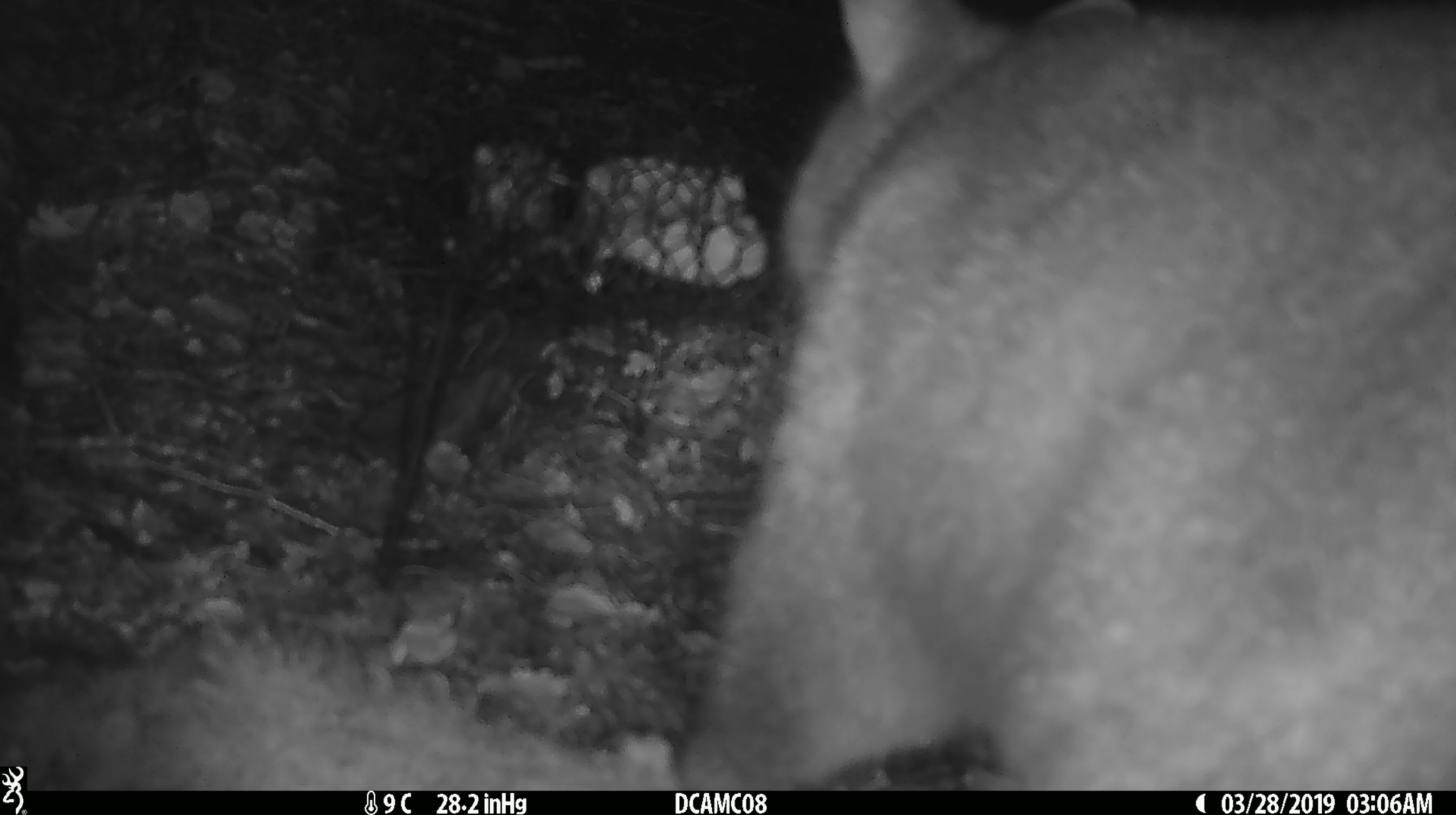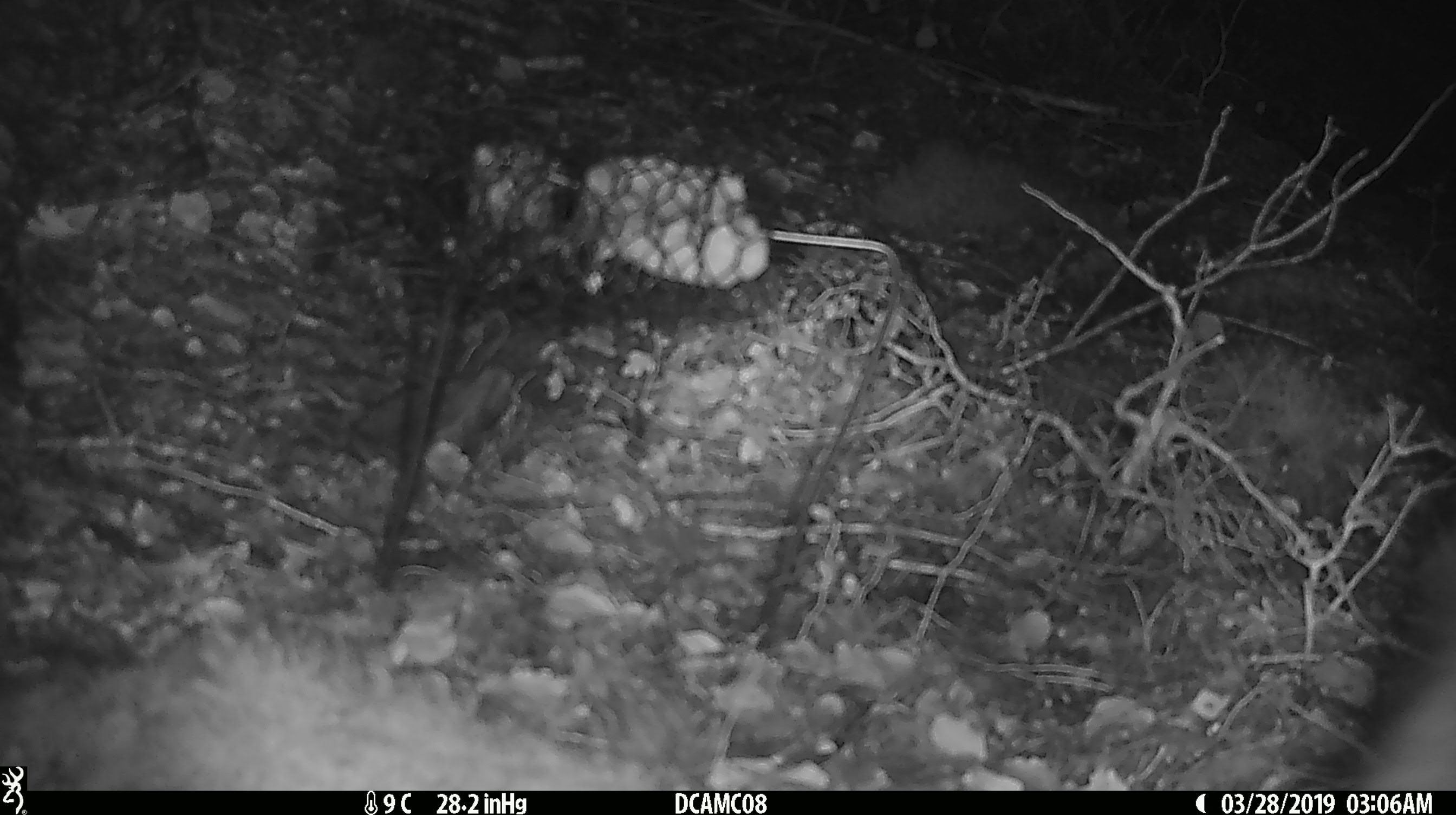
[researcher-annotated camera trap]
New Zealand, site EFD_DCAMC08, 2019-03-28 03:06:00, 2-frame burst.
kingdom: Animalia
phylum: Chordata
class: Mammalia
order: Diprotodontia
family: Phalangeridae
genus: Trichosurus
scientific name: Trichosurus vulpecula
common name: common brushtail possum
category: possum